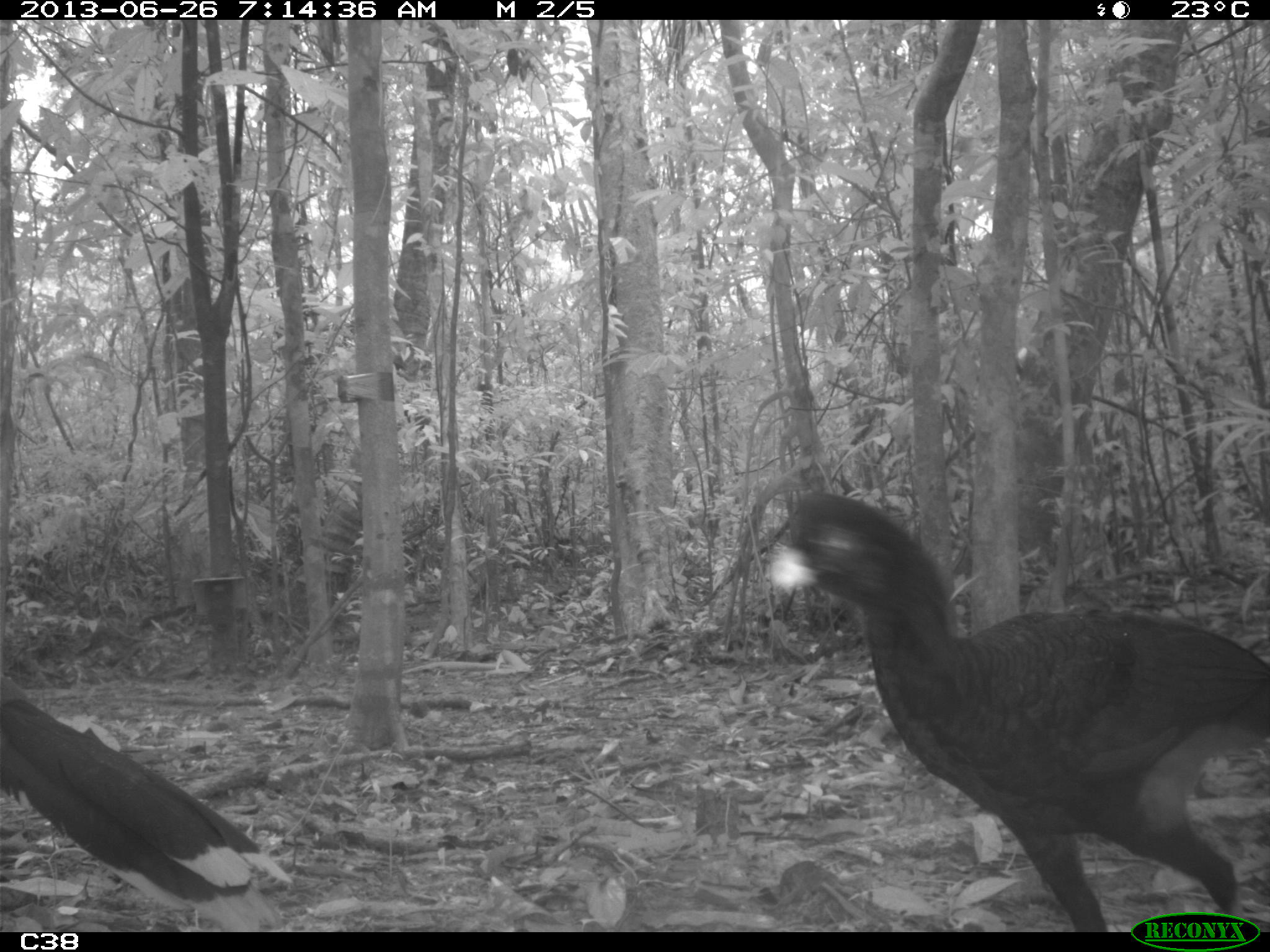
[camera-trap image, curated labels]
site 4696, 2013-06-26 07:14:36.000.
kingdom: Animalia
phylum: Chordata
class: Aves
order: Galliformes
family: Cracidae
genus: Mitu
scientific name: Mitu tomentosum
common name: crestless curassow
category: mitu tomentosa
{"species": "mitu tomentosa (crestless curassow) (Mitu tomentosum)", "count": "2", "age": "adult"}